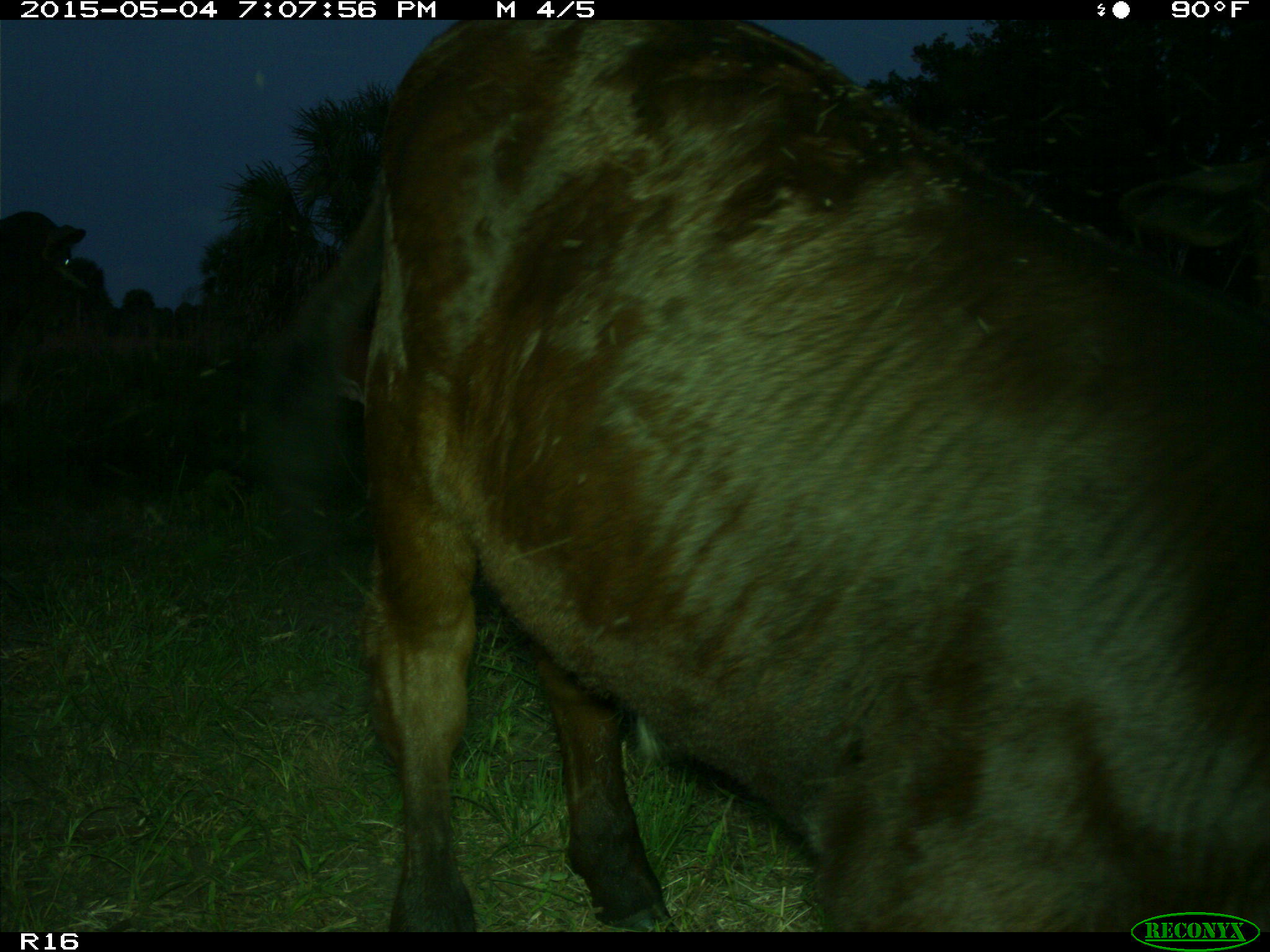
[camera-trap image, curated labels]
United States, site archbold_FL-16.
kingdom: Animalia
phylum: Chordata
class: Mammalia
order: Artiodactyla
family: Bovidae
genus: Bos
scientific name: Bos taurus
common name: domestic cow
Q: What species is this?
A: Bos taurus (domestic cow).